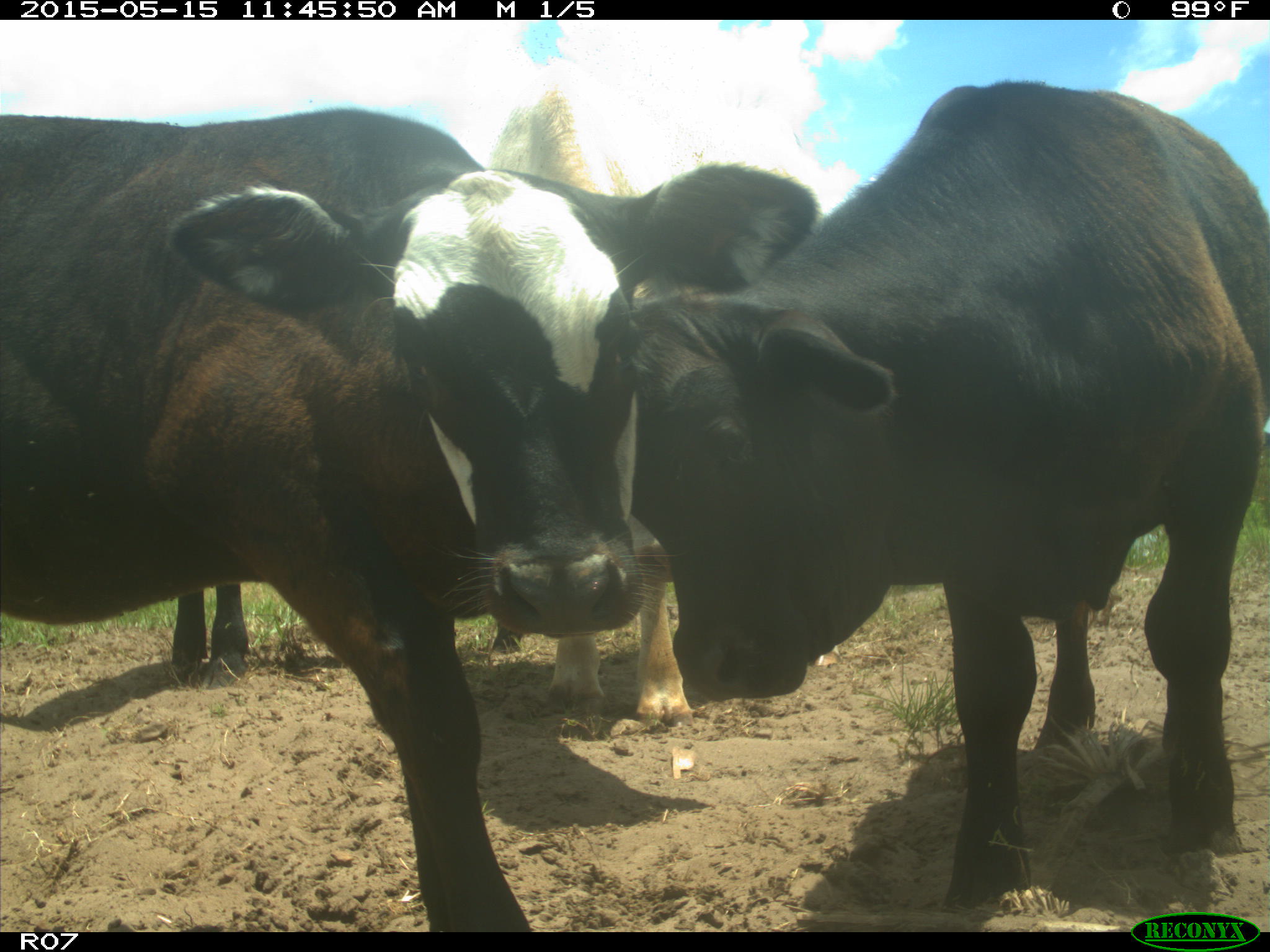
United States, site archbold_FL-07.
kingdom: Animalia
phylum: Chordata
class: Mammalia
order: Artiodactyla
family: Bovidae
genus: Bos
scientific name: Bos taurus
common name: domestic cow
Bos taurus (domestic cow).